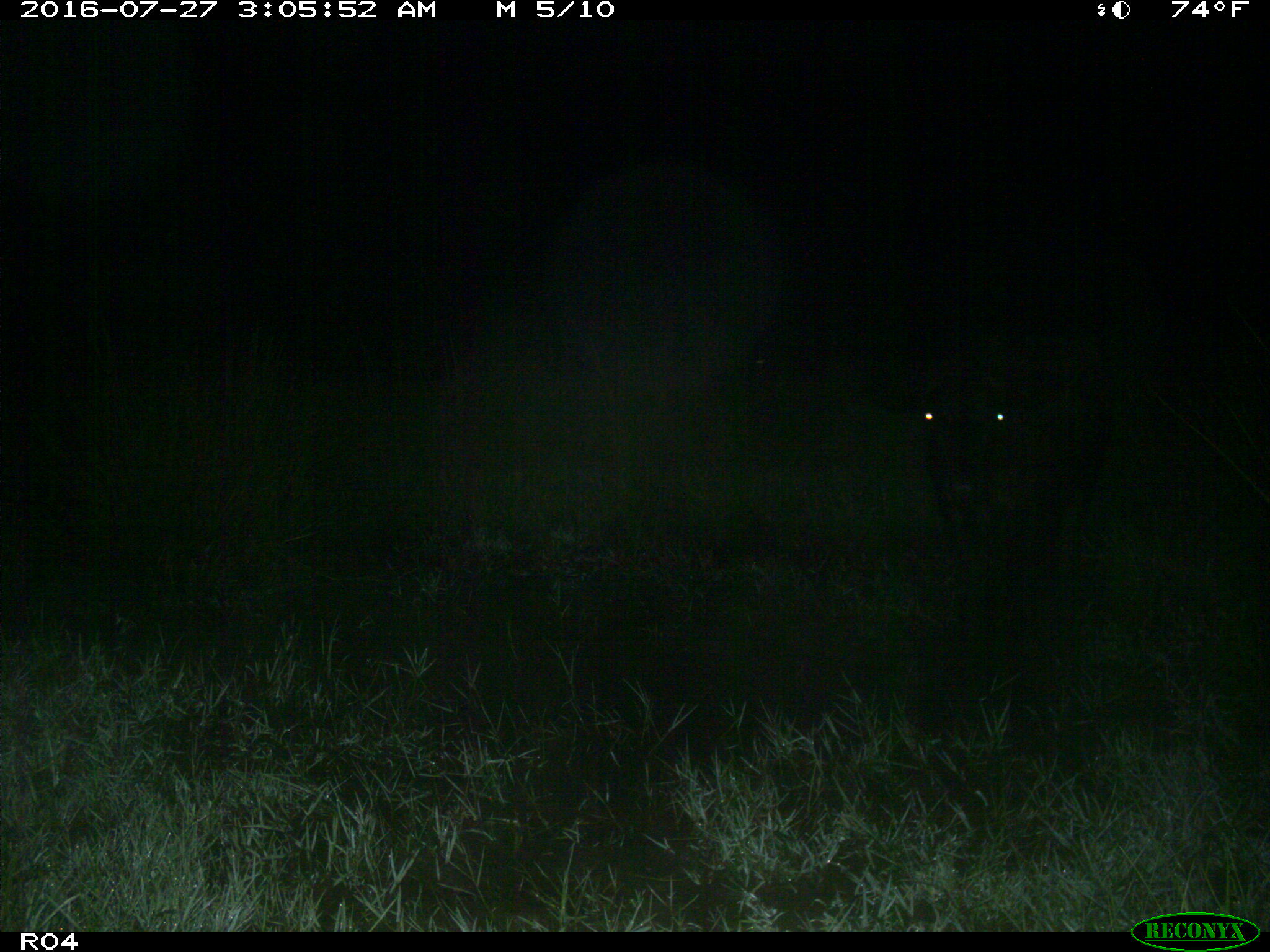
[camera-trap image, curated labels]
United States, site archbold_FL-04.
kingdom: Animalia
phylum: Chordata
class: Mammalia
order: Artiodactyla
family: Bovidae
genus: Bos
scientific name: Bos taurus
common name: domestic cow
Bos taurus (domestic cow).